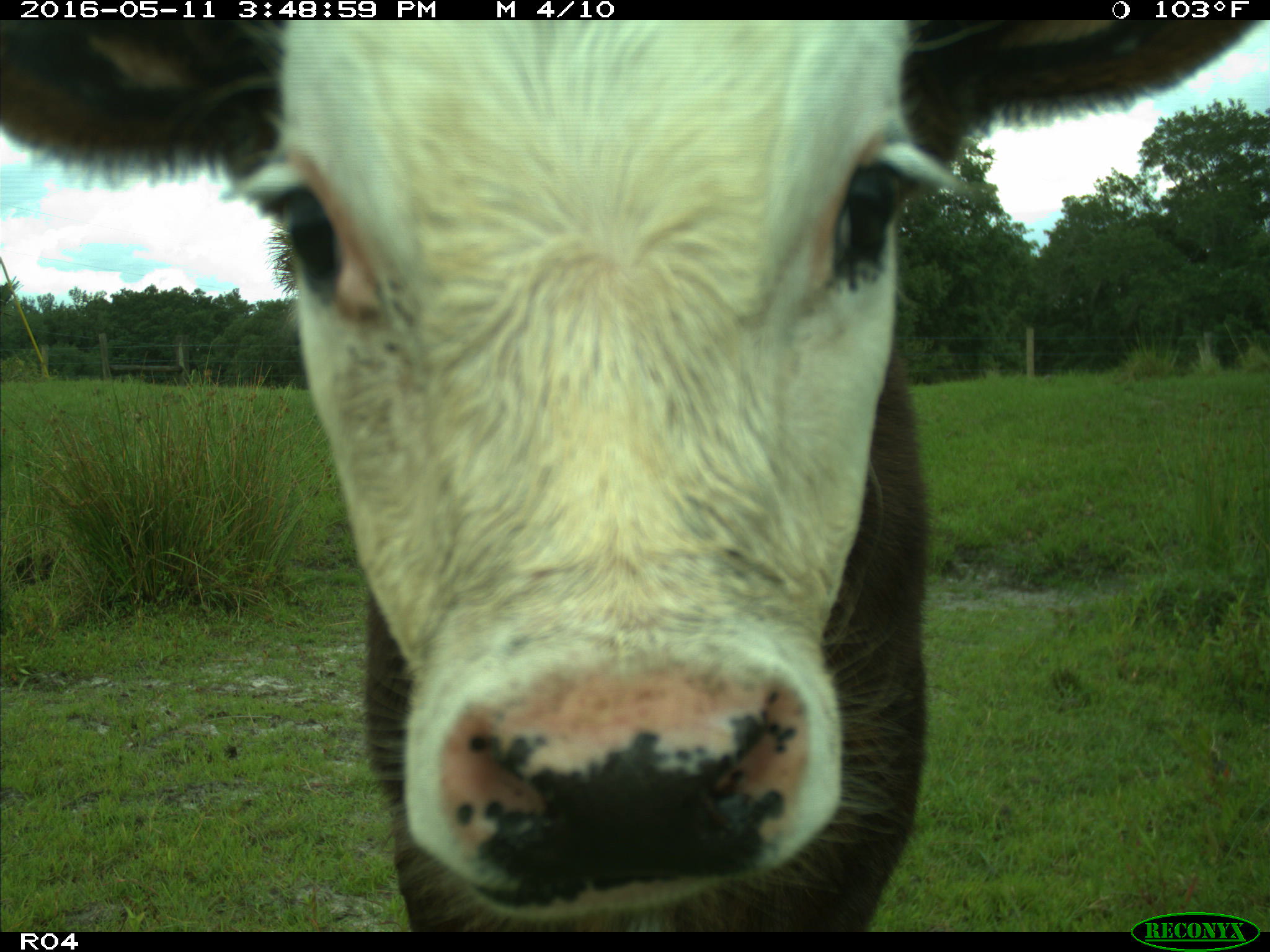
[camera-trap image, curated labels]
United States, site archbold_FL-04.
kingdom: Animalia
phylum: Chordata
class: Mammalia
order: Artiodactyla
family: Bovidae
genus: Bos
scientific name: Bos taurus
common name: domestic cow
Bos taurus (domestic cow).